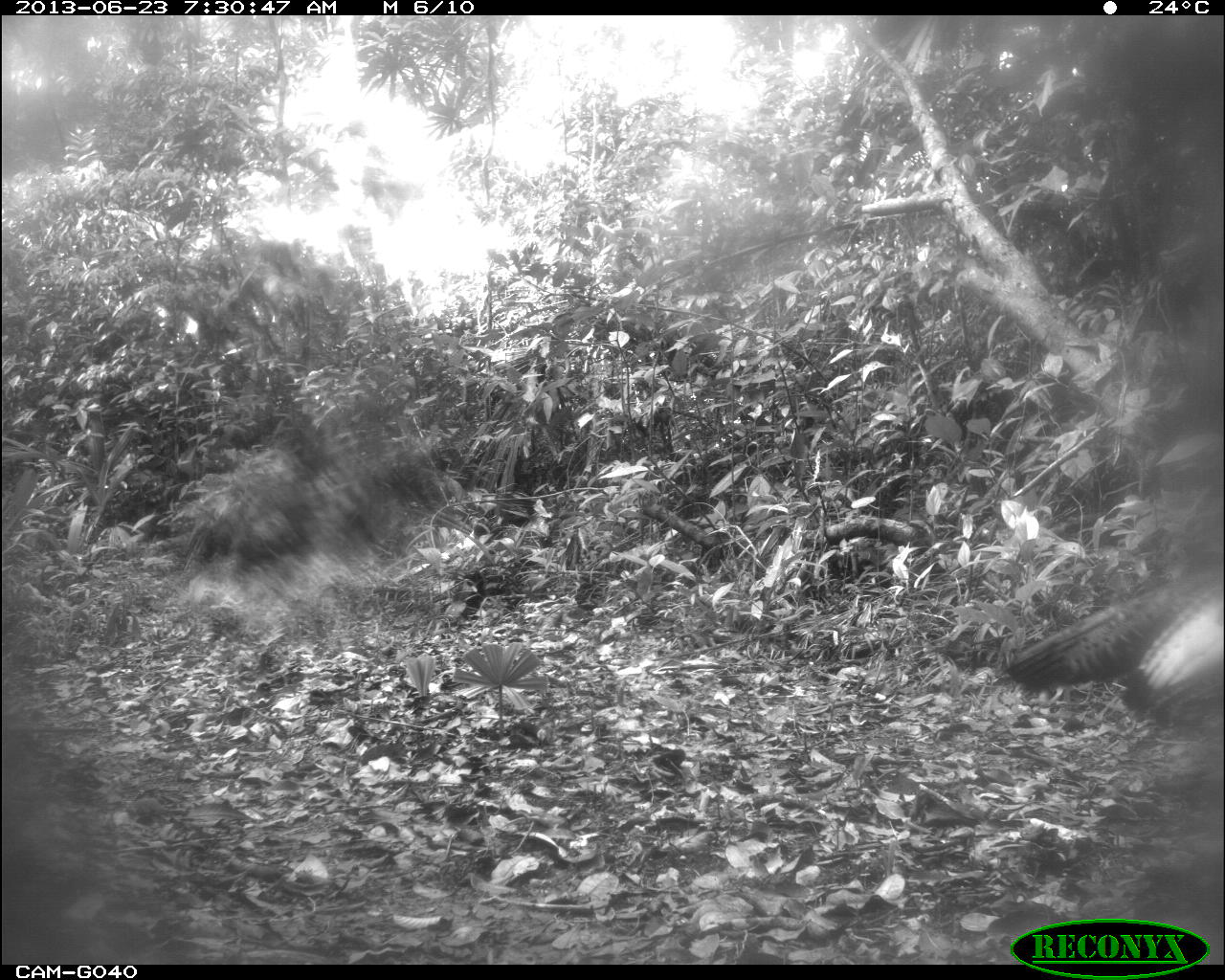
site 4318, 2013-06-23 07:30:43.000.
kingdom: Animalia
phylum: Chordata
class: Aves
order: Galliformes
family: Phasianidae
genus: Meleagris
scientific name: Meleagris ocellata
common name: ocellated turkey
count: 1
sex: male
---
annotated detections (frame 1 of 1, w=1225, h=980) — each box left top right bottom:
meleagris ocellata: 1002 564 1222 732